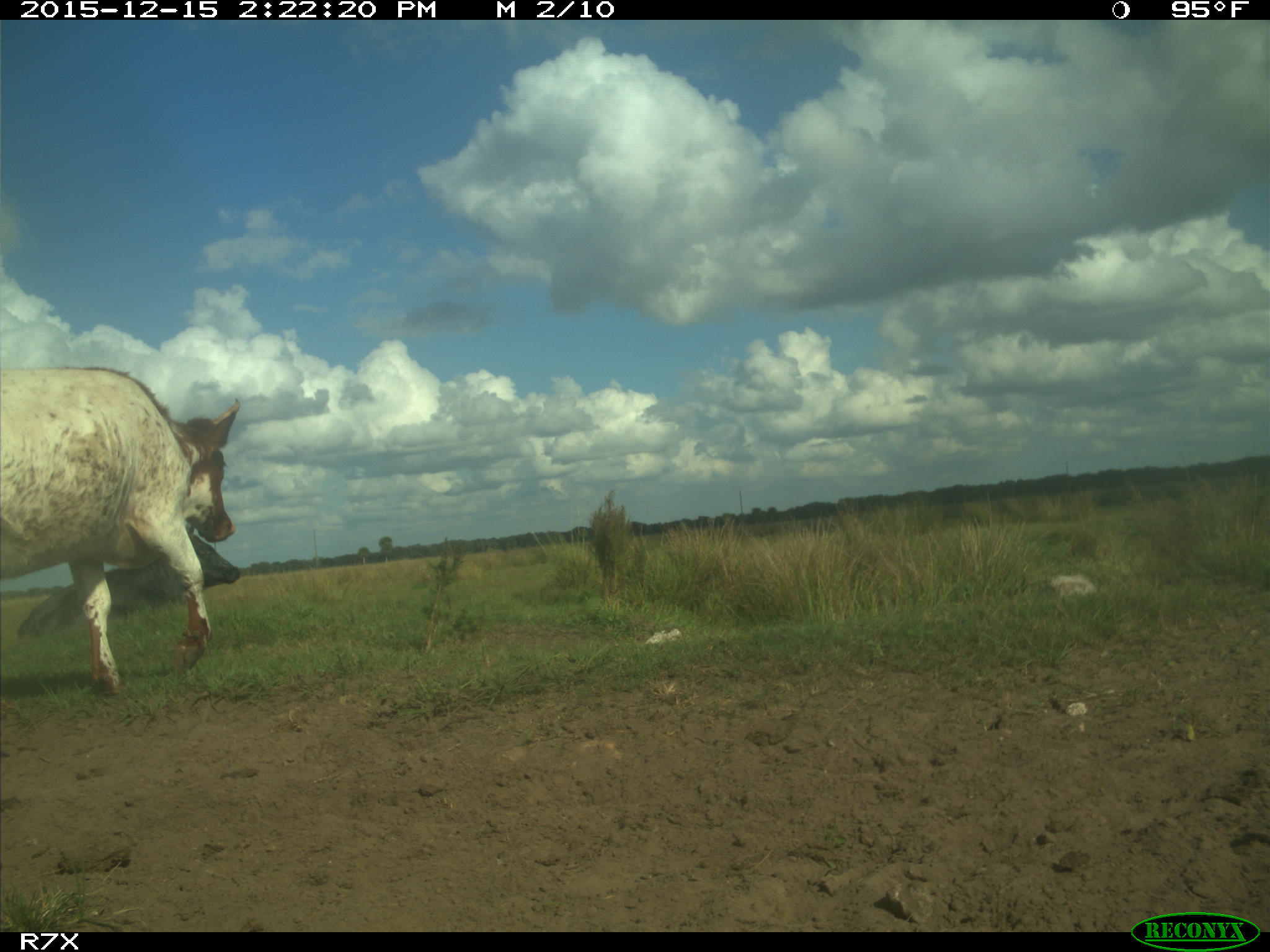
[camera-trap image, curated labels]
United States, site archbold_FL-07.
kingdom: Animalia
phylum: Chordata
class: Mammalia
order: Artiodactyla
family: Bovidae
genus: Bos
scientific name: Bos taurus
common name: domestic cow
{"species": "Bos taurus (domestic cow)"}